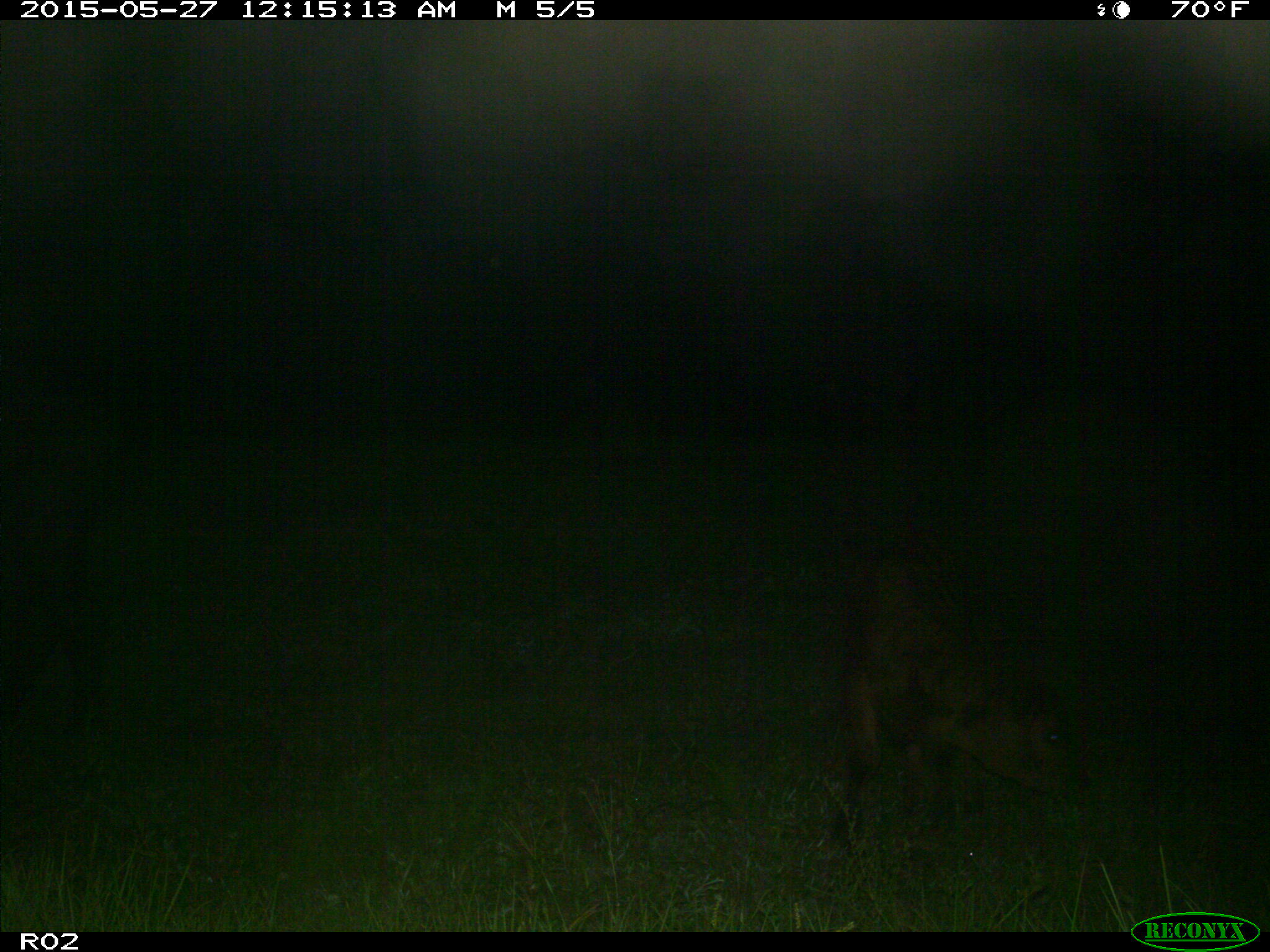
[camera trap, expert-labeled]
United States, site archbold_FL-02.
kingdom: Animalia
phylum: Chordata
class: Mammalia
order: Artiodactyla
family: Bovidae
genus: Bos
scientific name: Bos taurus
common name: domestic cow